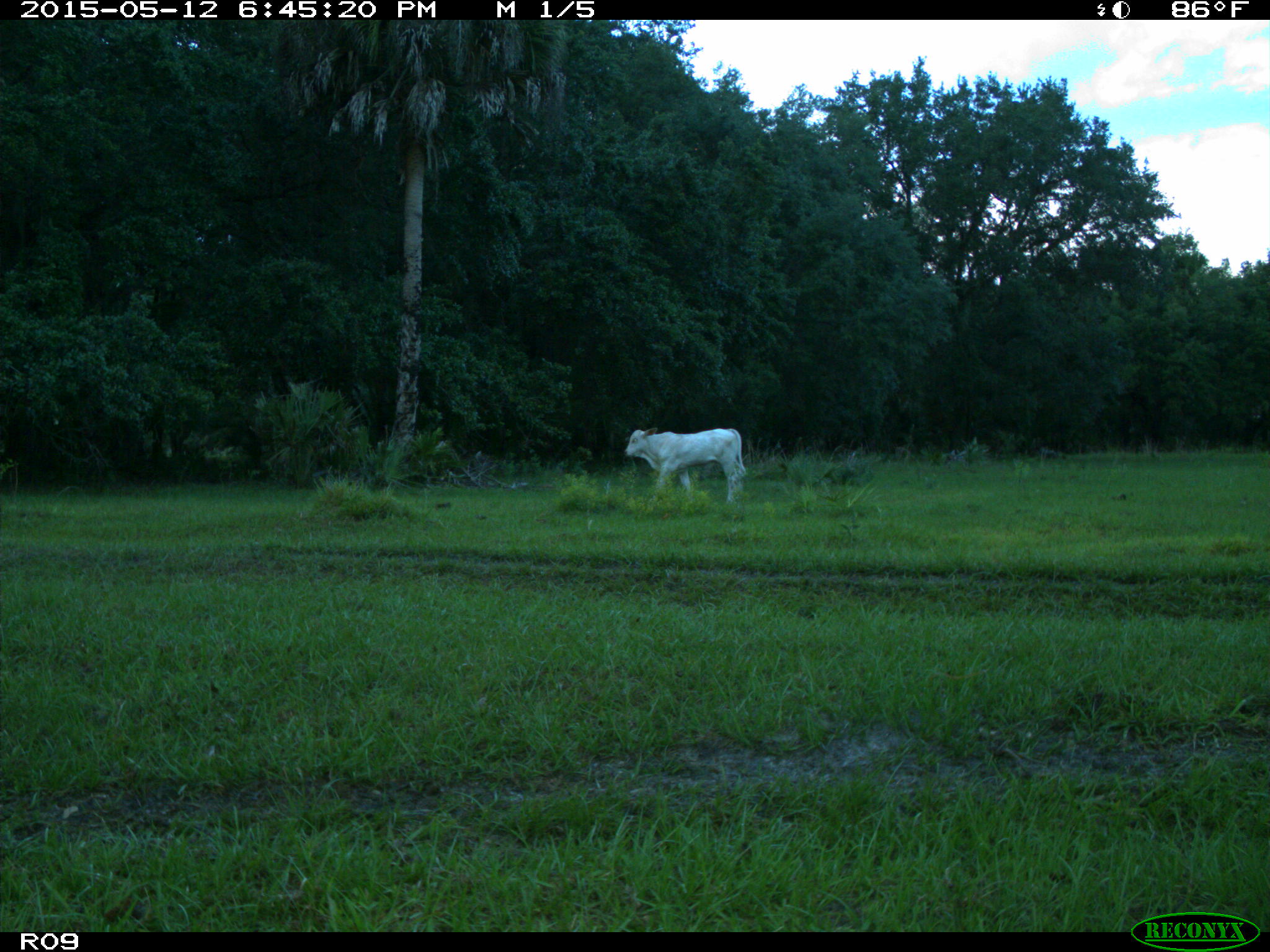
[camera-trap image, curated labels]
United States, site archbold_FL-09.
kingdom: Animalia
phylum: Chordata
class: Mammalia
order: Artiodactyla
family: Bovidae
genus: Bos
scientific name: Bos taurus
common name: domestic cow